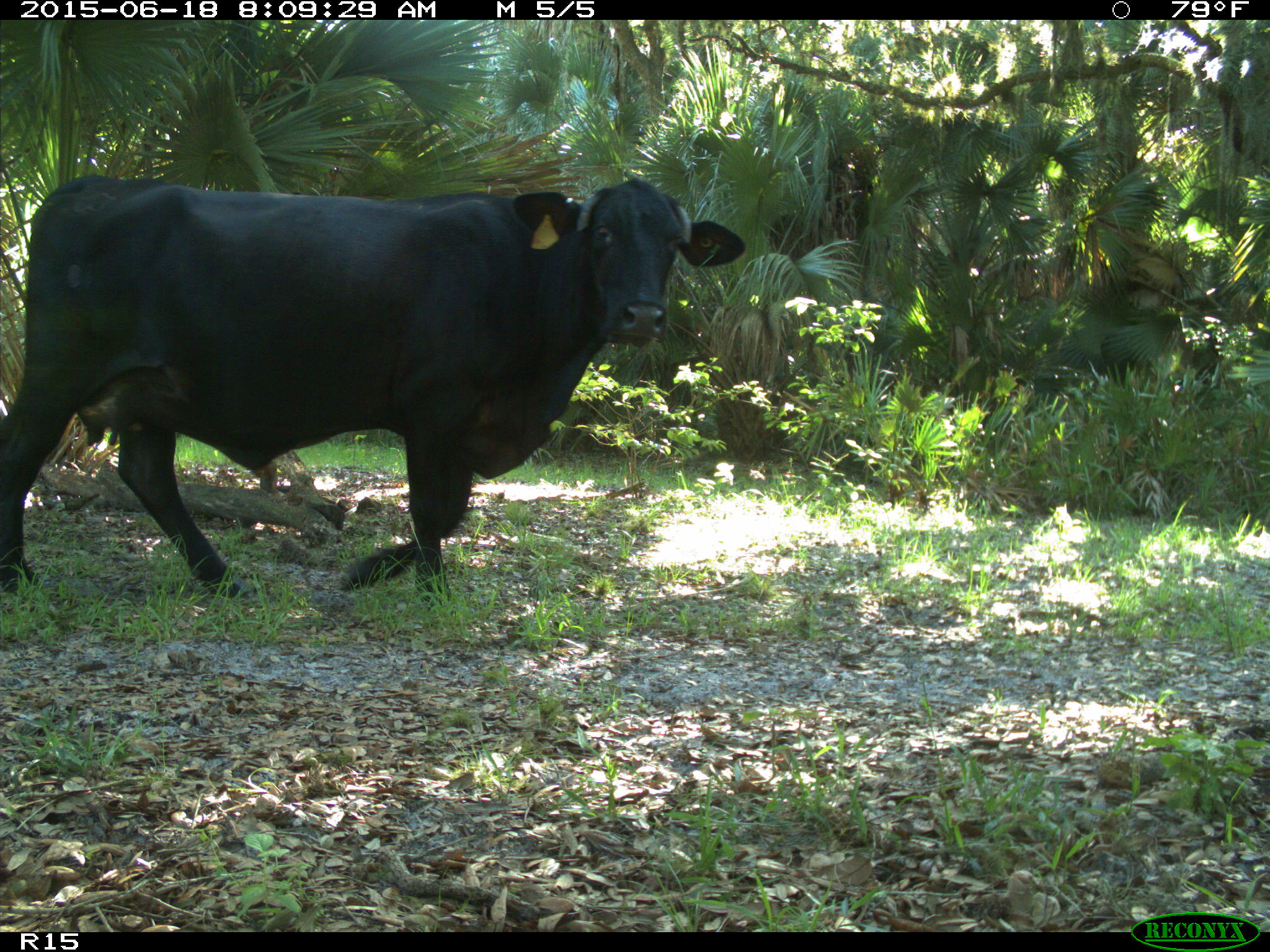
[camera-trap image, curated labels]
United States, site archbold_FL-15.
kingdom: Animalia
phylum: Chordata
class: Mammalia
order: Artiodactyla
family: Bovidae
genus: Bos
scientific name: Bos taurus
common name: domestic cow